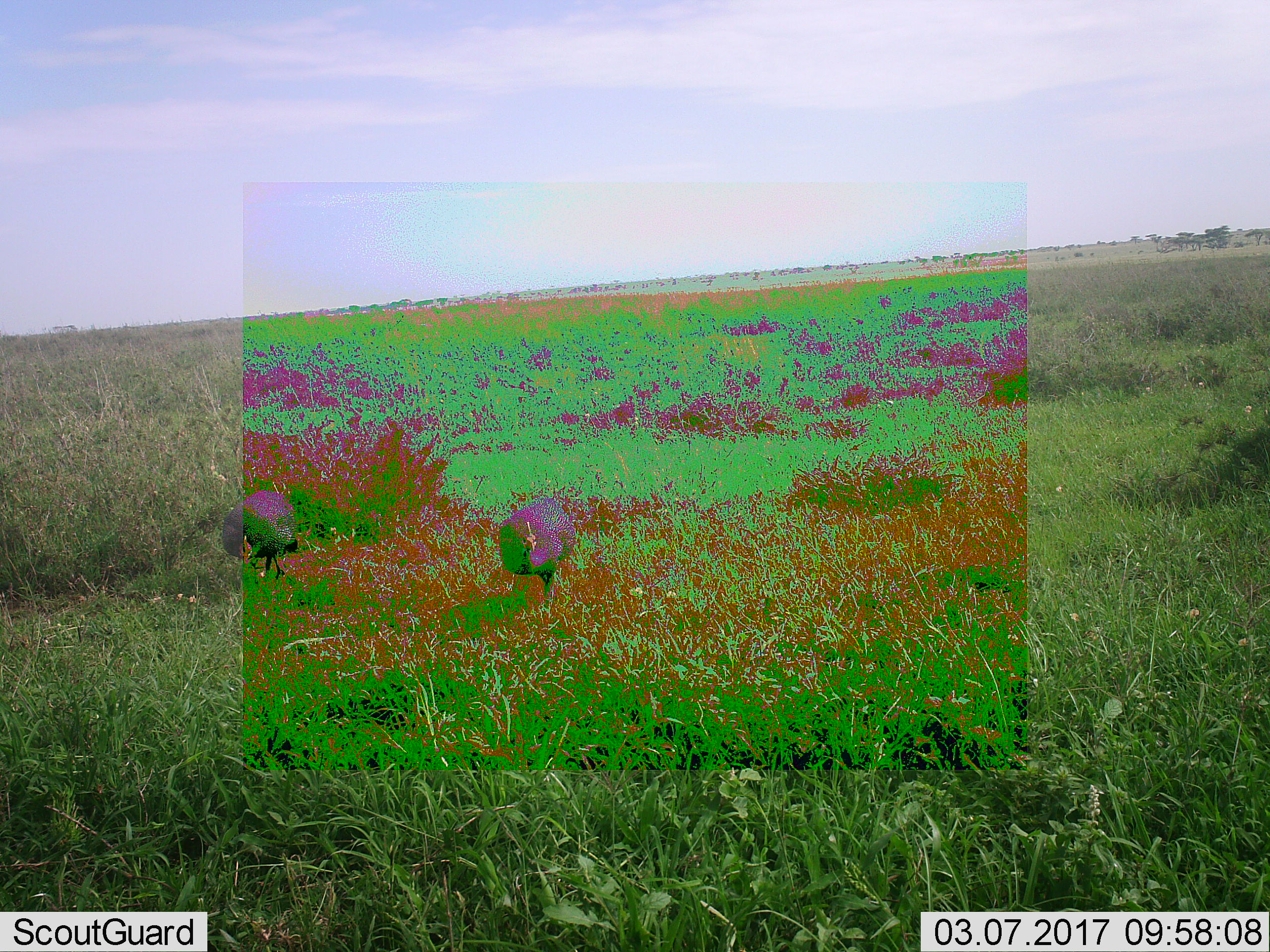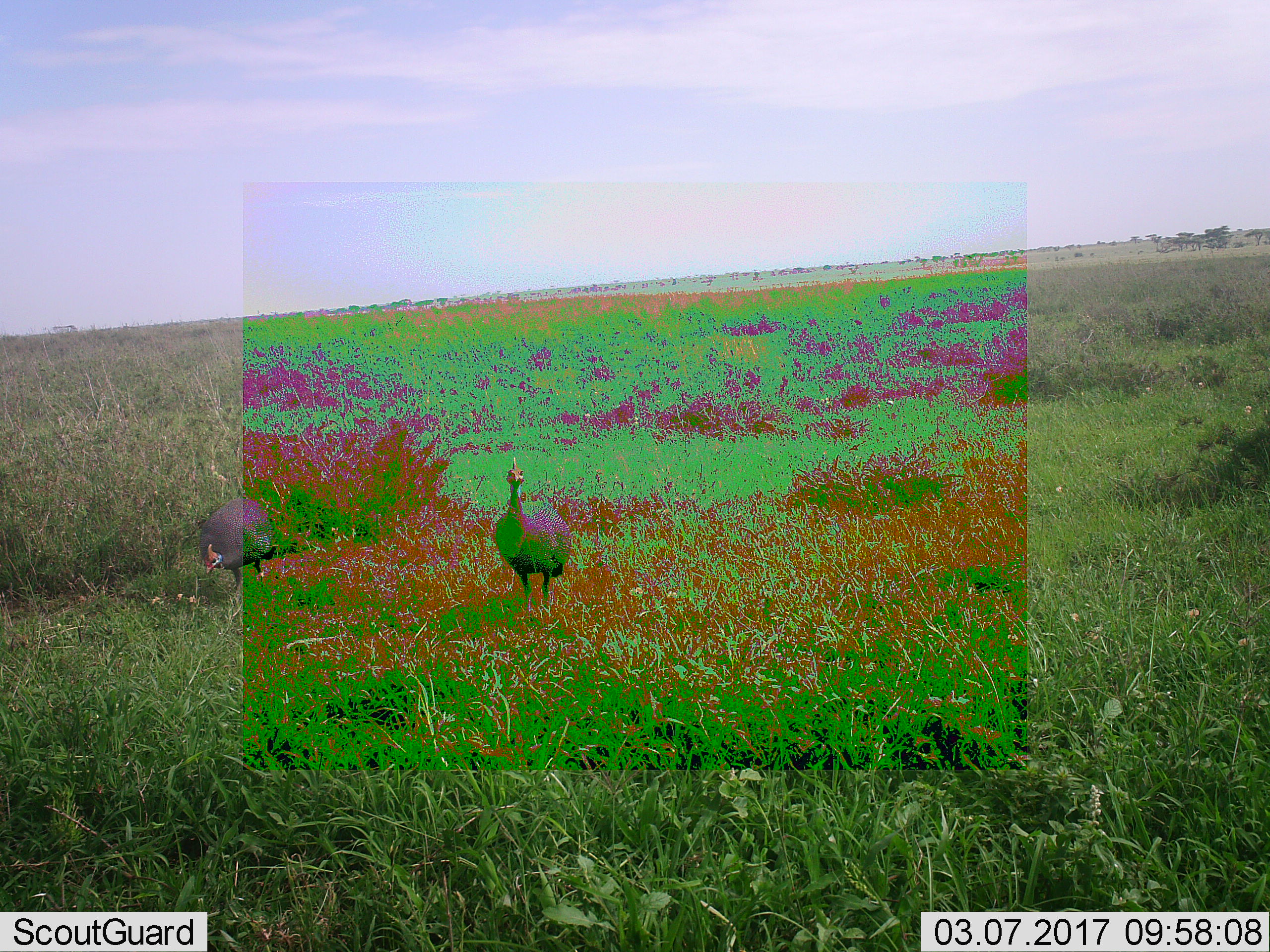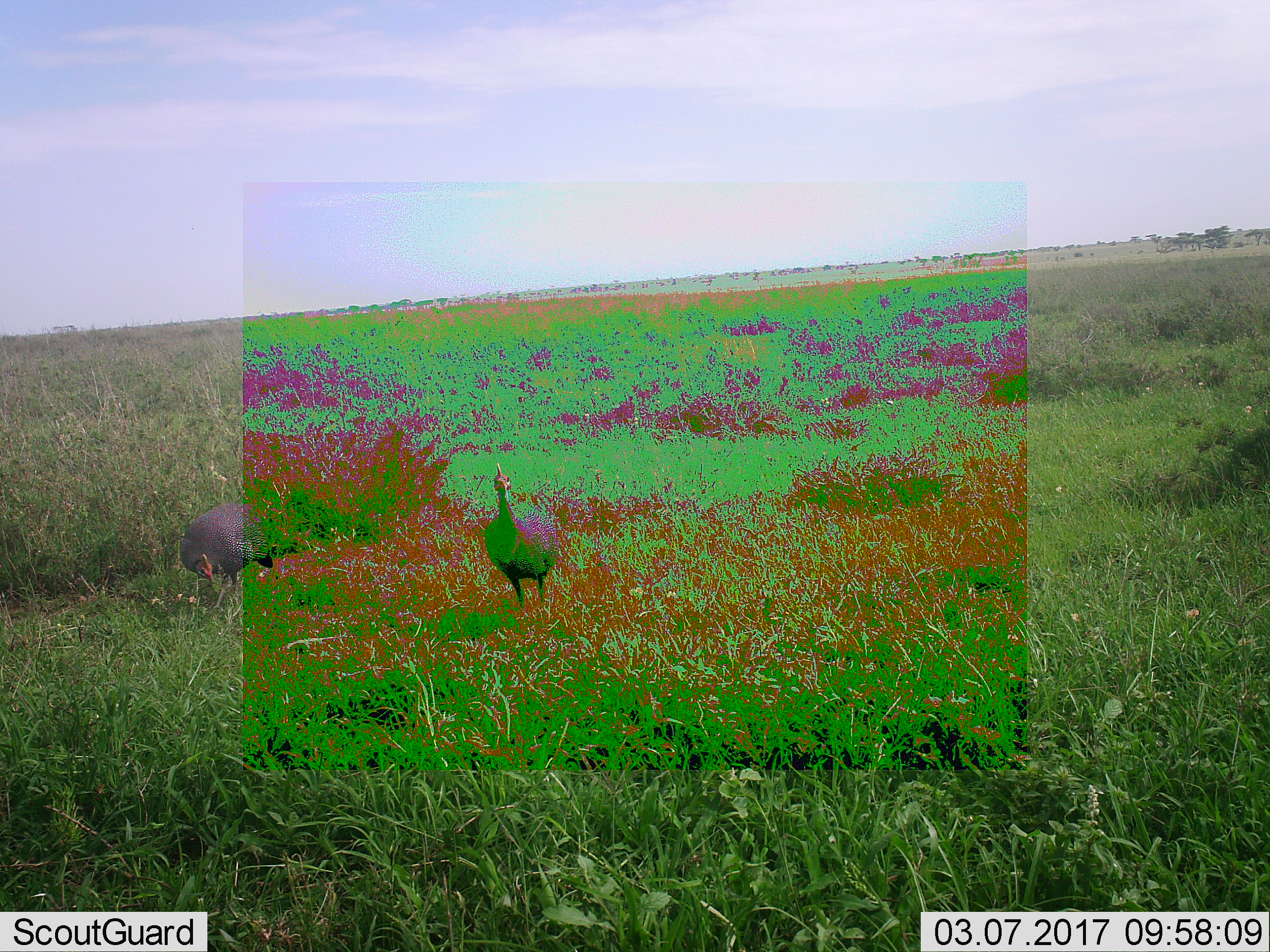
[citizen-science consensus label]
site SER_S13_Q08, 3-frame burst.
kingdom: Animalia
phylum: Chordata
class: Aves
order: Galliformes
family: Numididae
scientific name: Numididae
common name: guineafowl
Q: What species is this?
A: Guineafowl (Numididae).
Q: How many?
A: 2.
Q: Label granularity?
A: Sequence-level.